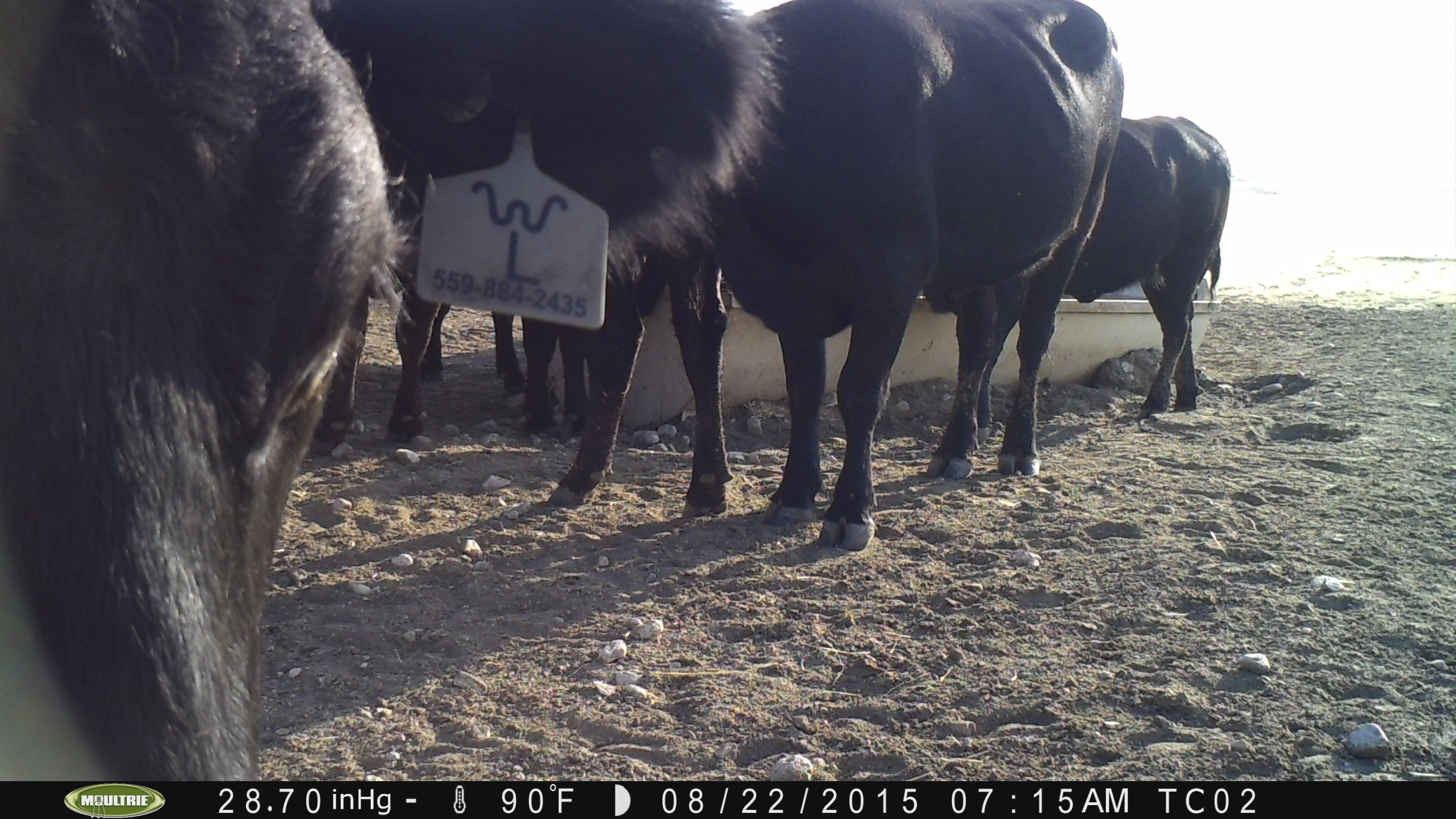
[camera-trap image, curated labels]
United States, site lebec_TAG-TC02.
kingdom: Animalia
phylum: Chordata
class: Mammalia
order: Artiodactyla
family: Bovidae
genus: Bos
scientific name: Bos taurus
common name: domestic cow